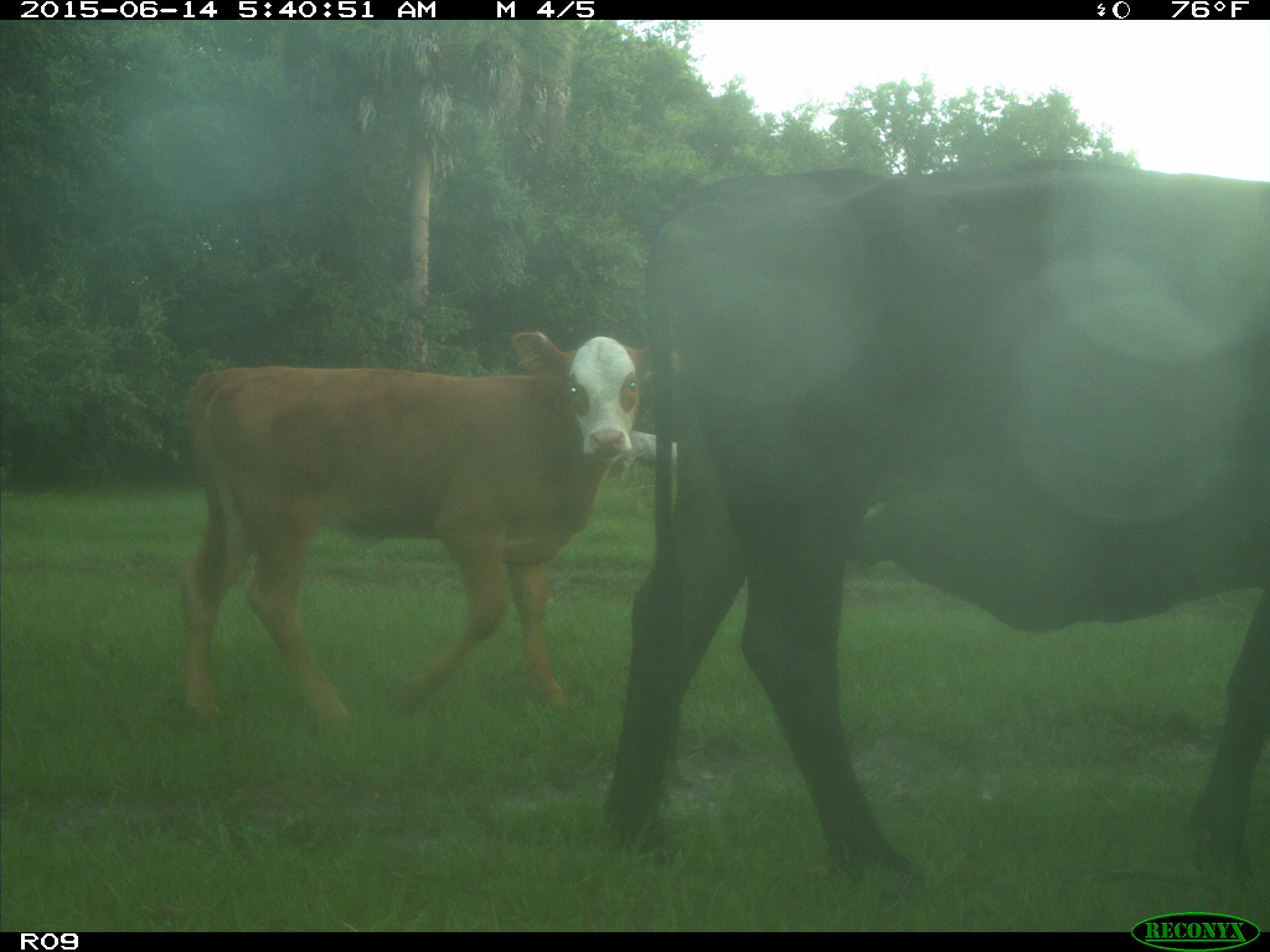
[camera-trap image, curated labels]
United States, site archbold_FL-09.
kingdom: Animalia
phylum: Chordata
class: Mammalia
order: Artiodactyla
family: Bovidae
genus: Bos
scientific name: Bos taurus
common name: domestic cow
Bos taurus (domestic cow).